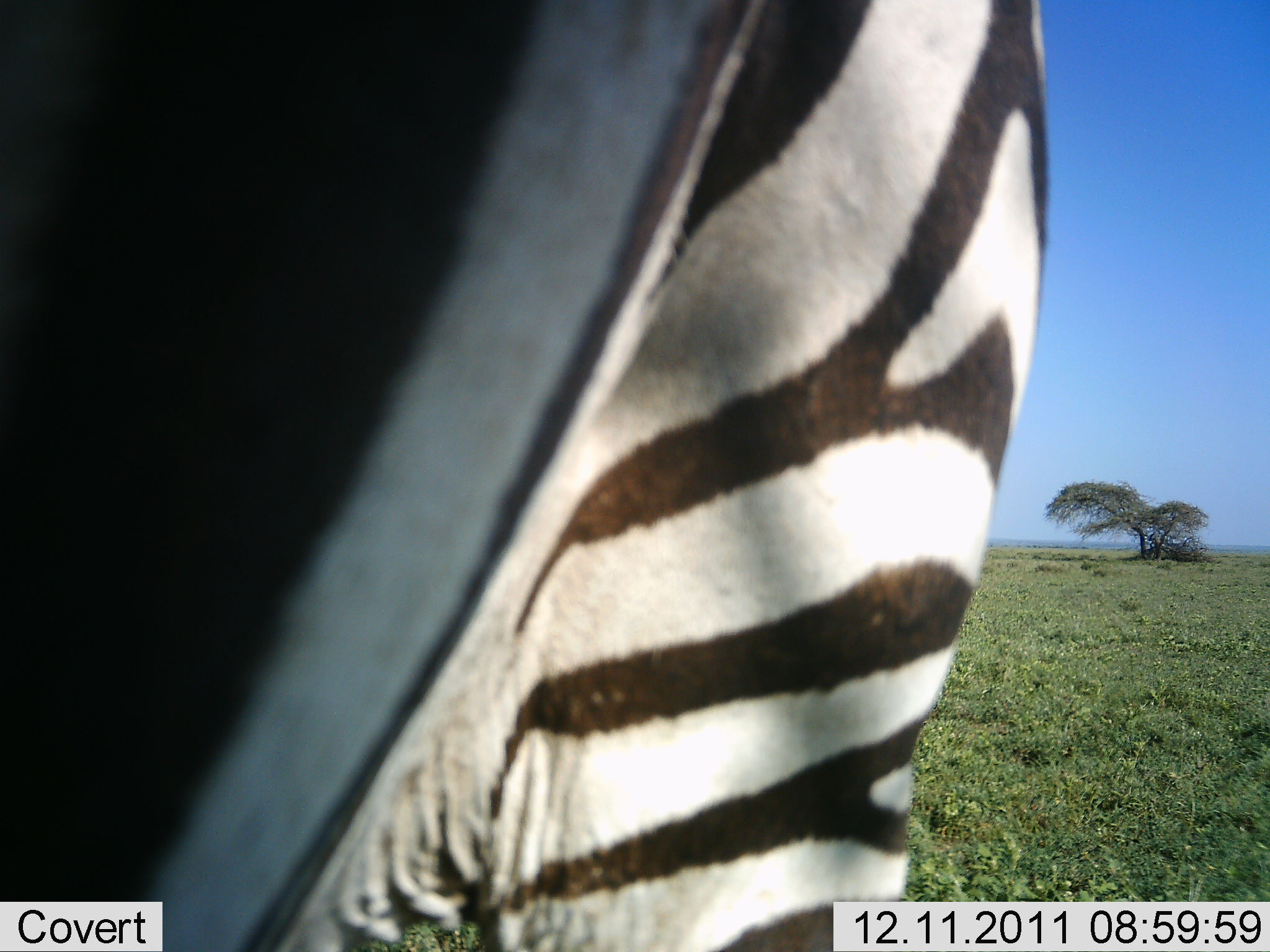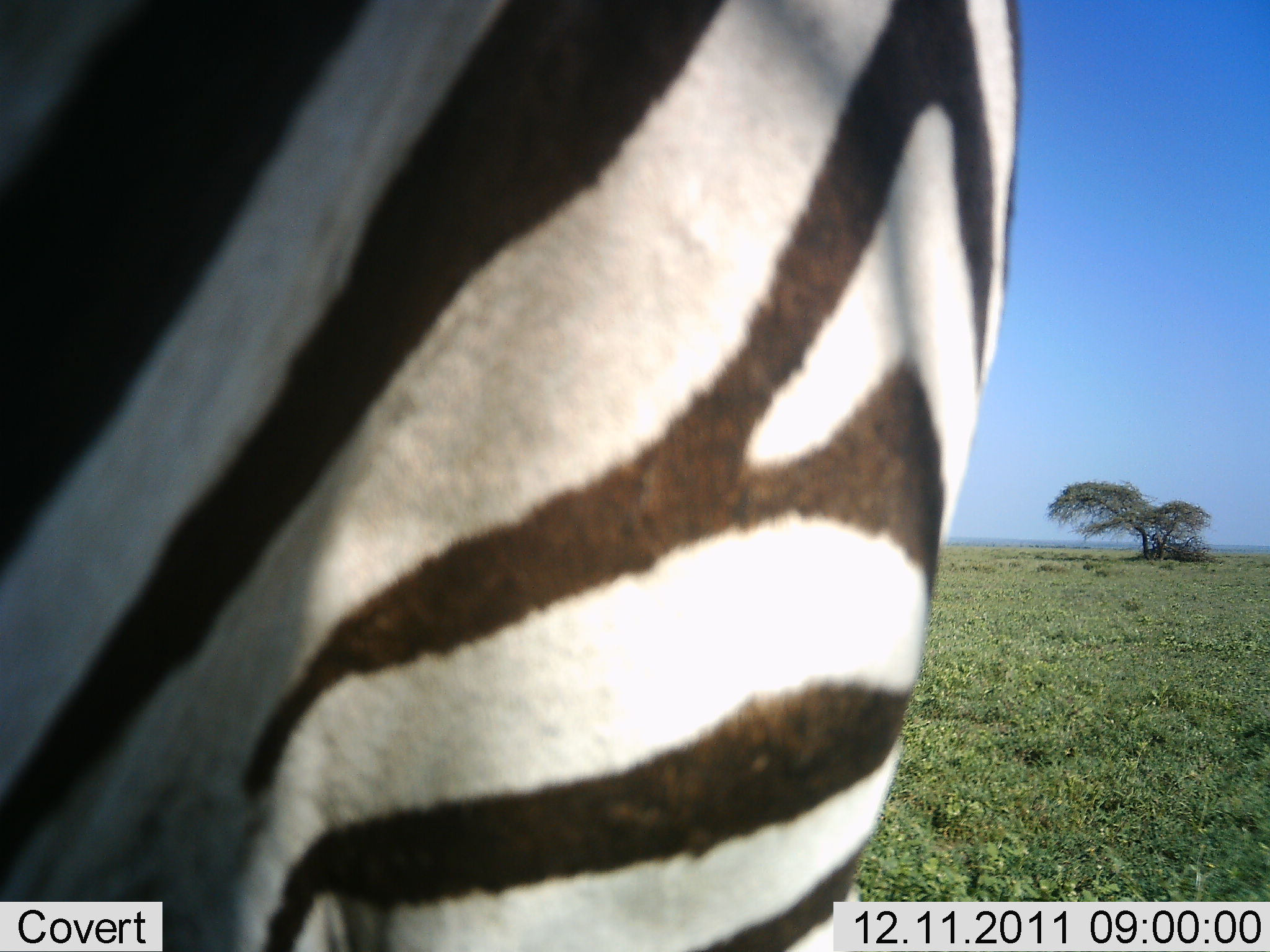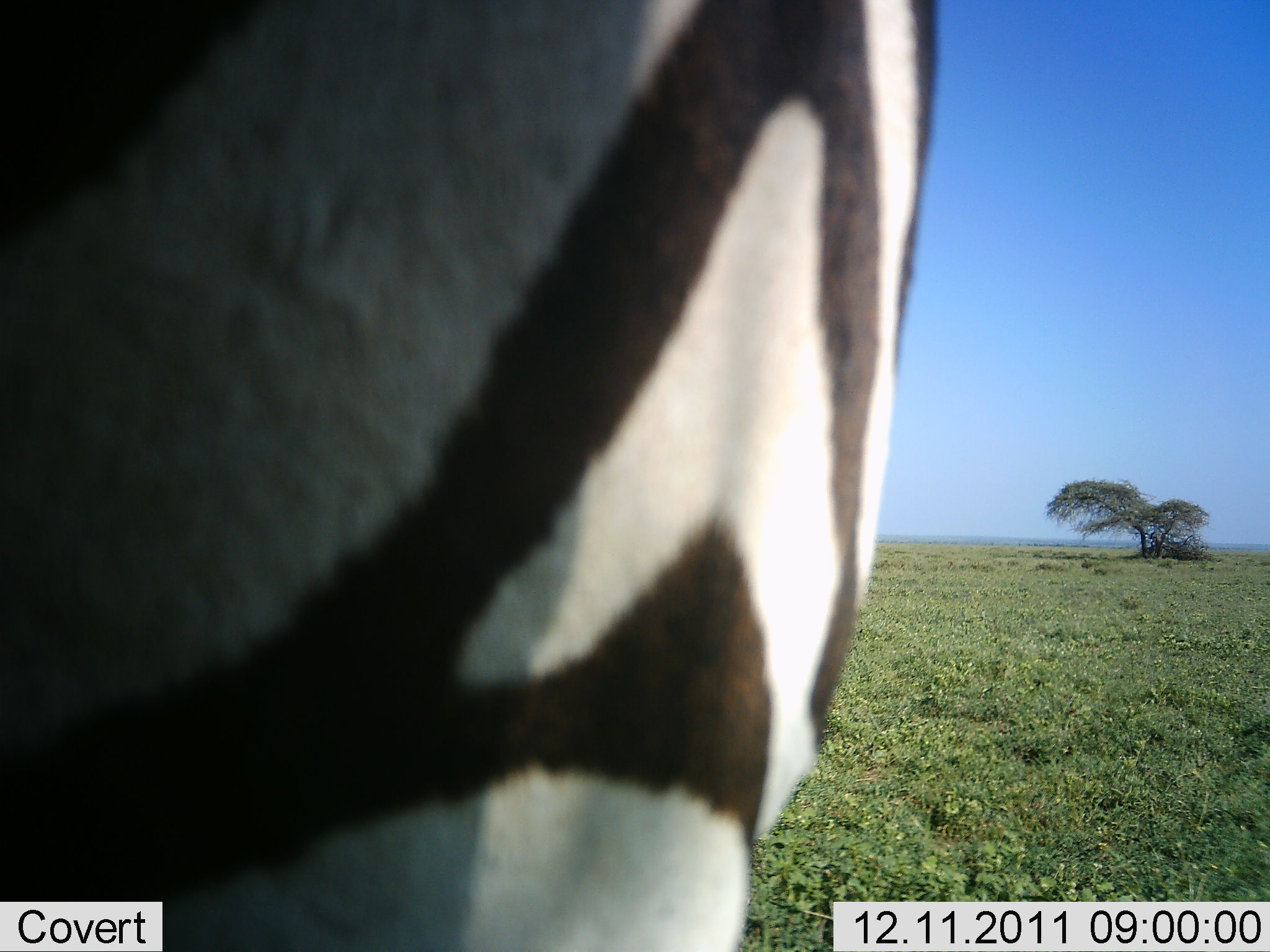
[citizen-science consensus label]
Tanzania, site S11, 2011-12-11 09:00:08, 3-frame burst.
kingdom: Animalia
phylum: Chordata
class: Mammalia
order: Perissodactyla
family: Equidae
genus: Equus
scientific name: Equus quagga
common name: plains zebra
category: zebra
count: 1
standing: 55%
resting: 0%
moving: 55%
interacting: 0%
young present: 0%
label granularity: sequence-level